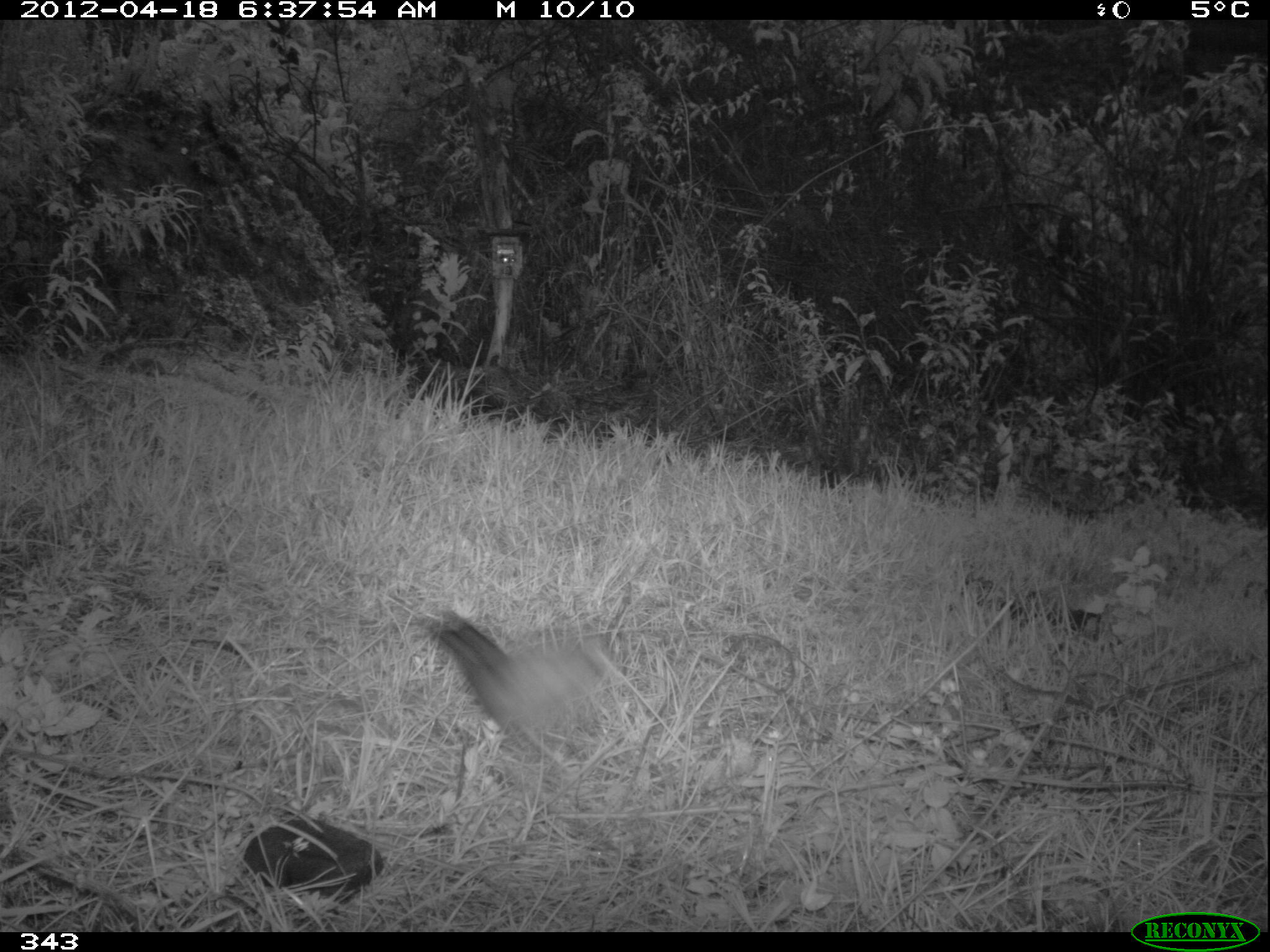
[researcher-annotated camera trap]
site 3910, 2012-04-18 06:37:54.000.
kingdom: Animalia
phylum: Chordata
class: Aves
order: Passeriformes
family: Turdidae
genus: Turdus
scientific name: Turdus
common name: true thrushes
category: turdus sp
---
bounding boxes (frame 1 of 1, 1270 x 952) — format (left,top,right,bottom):
turdus sp: (430,609,612,768)